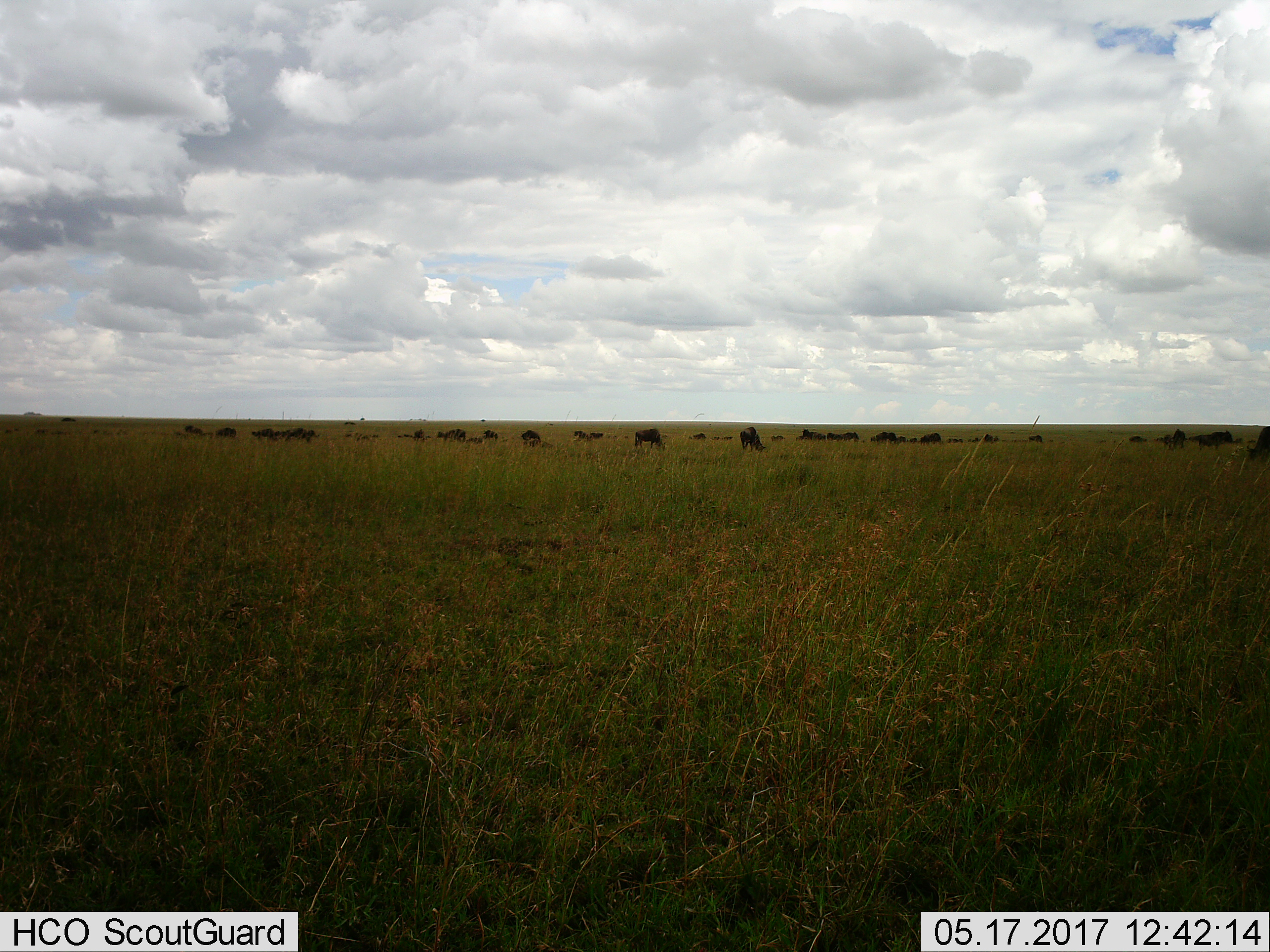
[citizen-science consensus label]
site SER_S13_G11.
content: unidentified animal